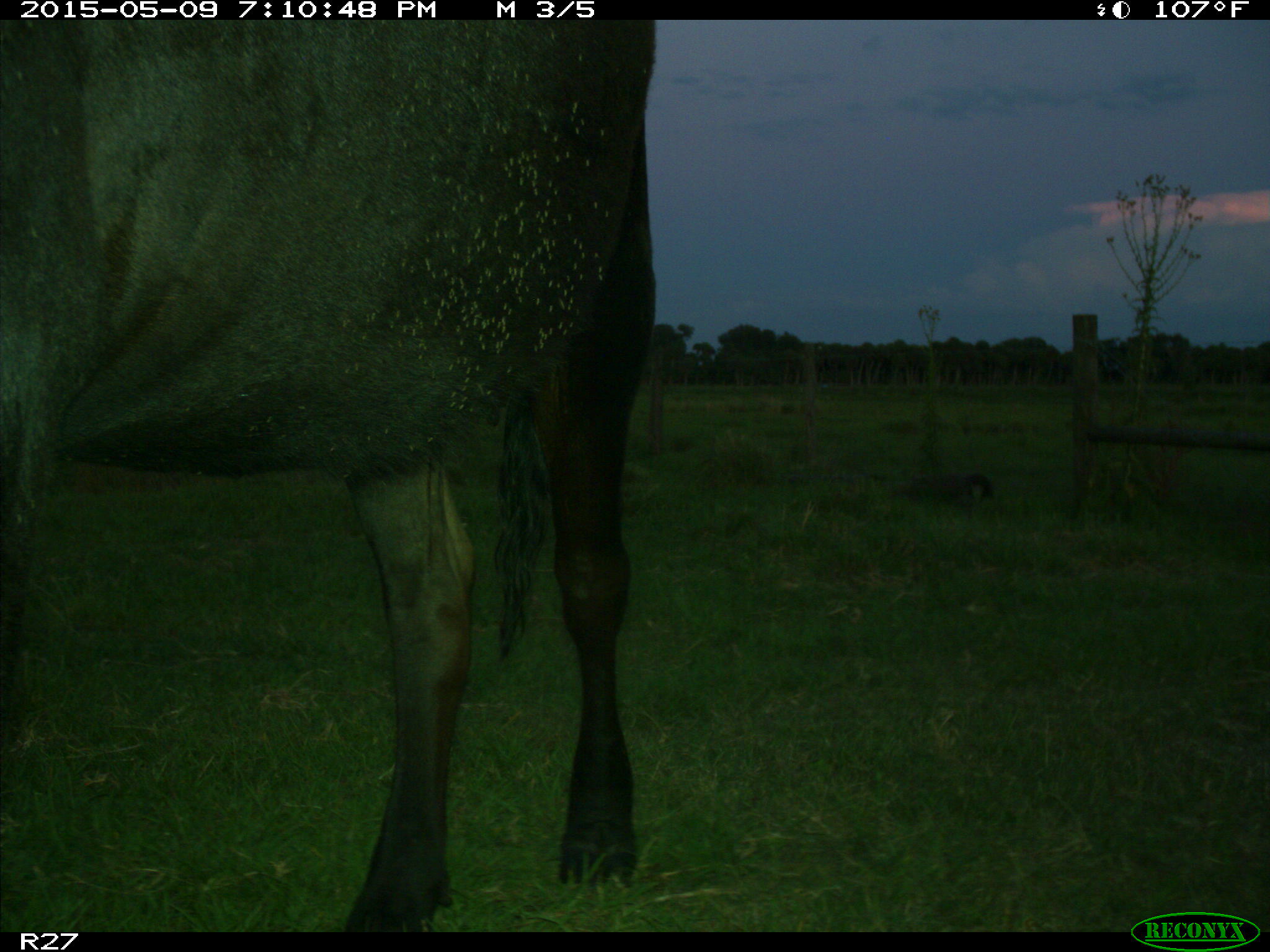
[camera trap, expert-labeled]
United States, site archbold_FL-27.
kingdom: Animalia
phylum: Chordata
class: Mammalia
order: Artiodactyla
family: Bovidae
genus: Bos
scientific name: Bos taurus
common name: domestic cow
Bos taurus (domestic cow).